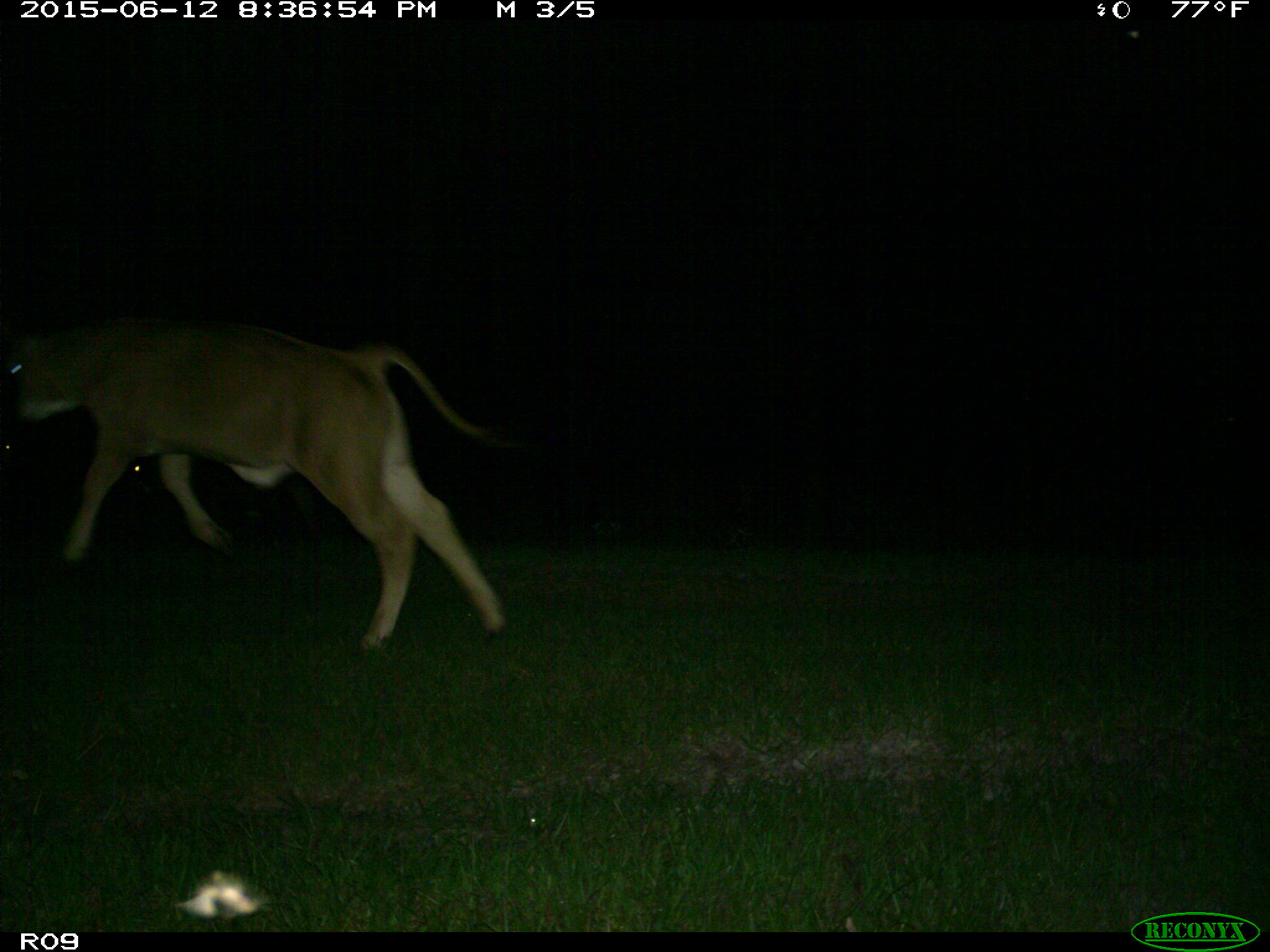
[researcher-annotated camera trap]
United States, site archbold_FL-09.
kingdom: Animalia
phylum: Chordata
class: Mammalia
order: Artiodactyla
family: Bovidae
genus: Bos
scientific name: Bos taurus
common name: domestic cow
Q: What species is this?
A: Bos taurus (domestic cow).